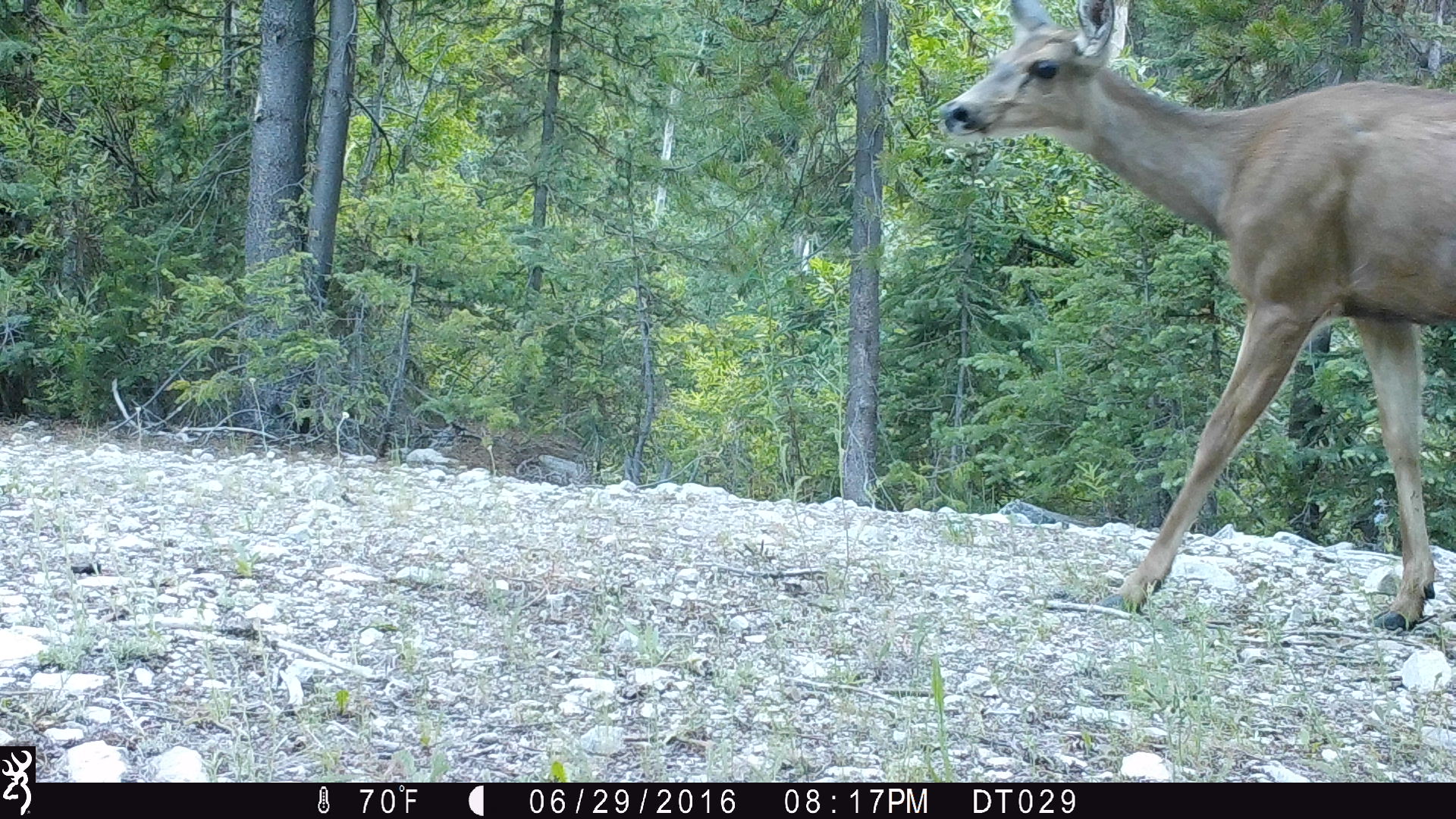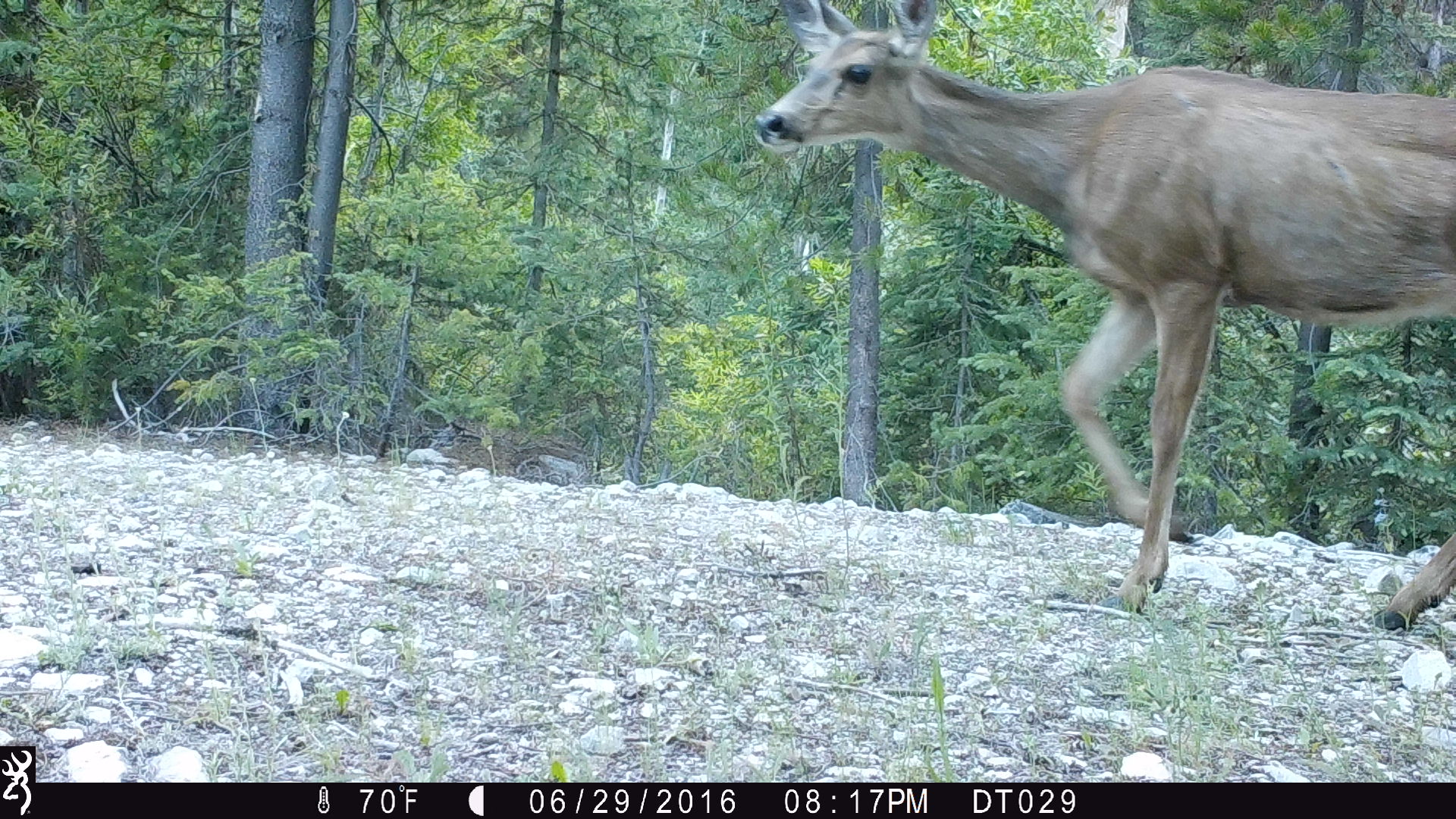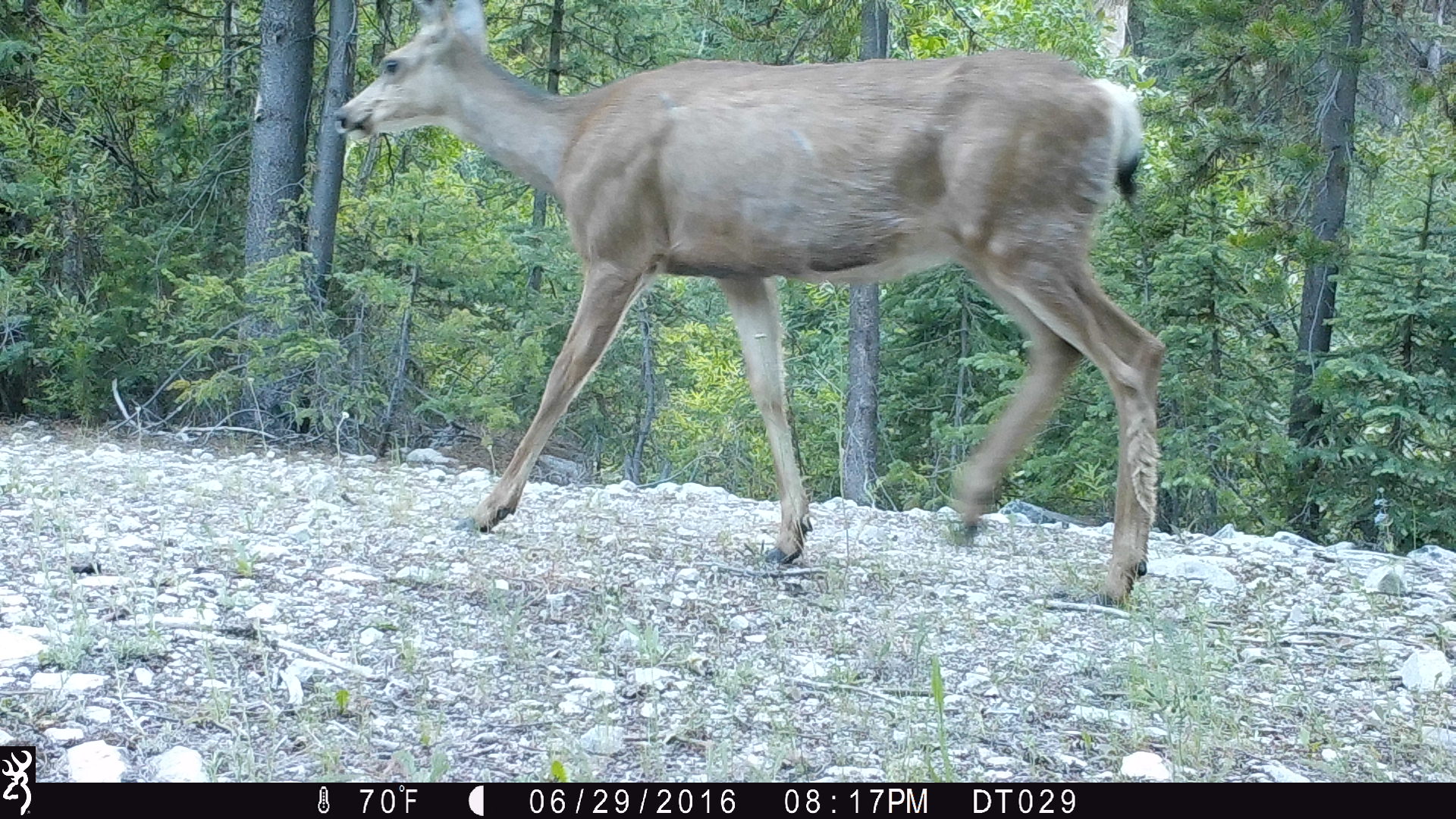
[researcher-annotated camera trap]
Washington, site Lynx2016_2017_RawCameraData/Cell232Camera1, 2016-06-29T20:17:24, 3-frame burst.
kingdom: Animalia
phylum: Chordata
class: Mammalia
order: Artiodactyla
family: Cervidae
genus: Odocoileus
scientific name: Odocoileus hemionus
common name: mule deer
Odocoileus hemionus (mule deer). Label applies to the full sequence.